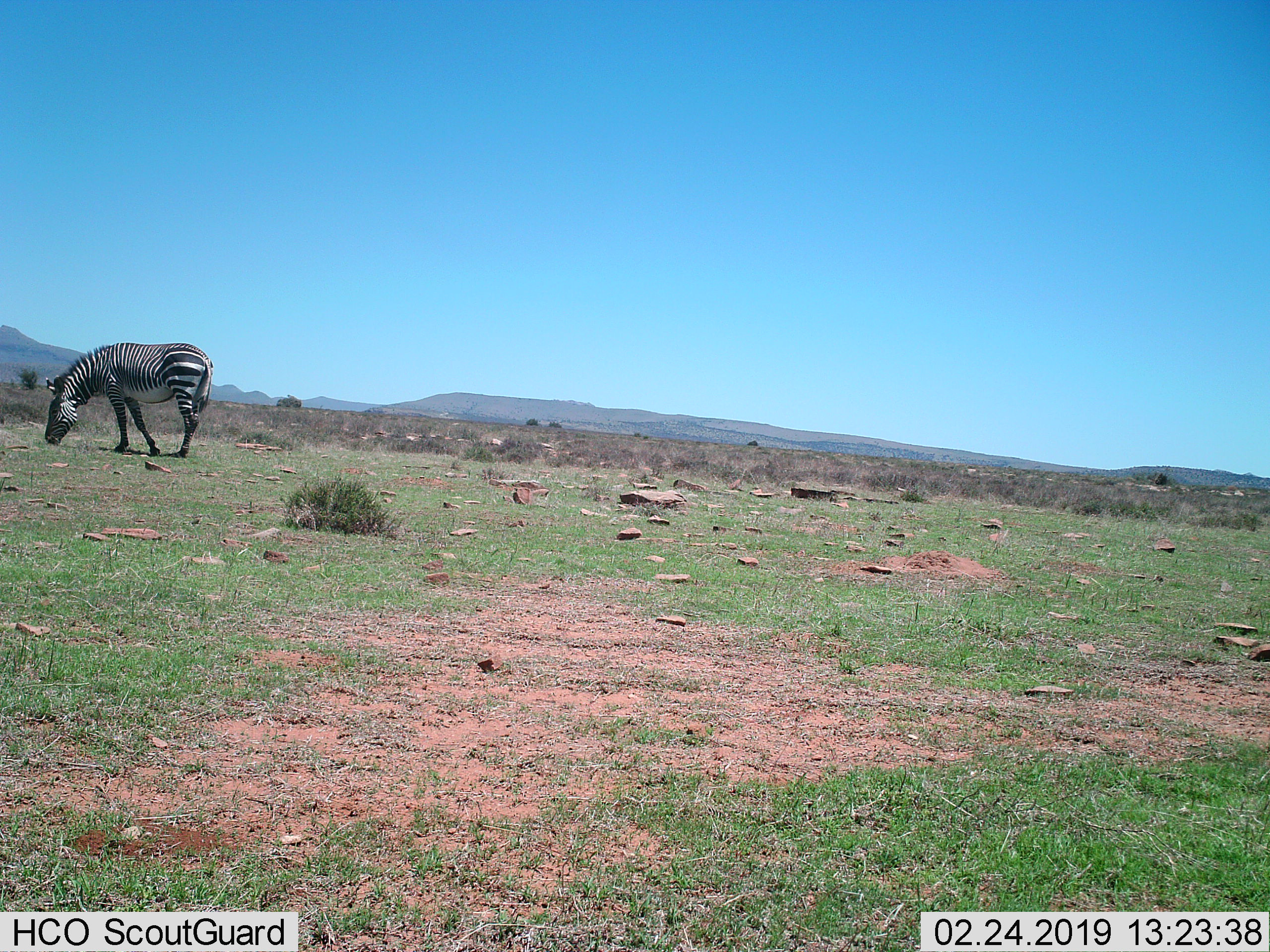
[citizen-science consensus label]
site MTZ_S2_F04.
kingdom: Animalia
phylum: Chordata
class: Mammalia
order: Perissodactyla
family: Equidae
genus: Equus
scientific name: Equus zebra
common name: mountain zebra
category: zebramountain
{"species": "zebramountain (mountain zebra) (Equus zebra)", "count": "1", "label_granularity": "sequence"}